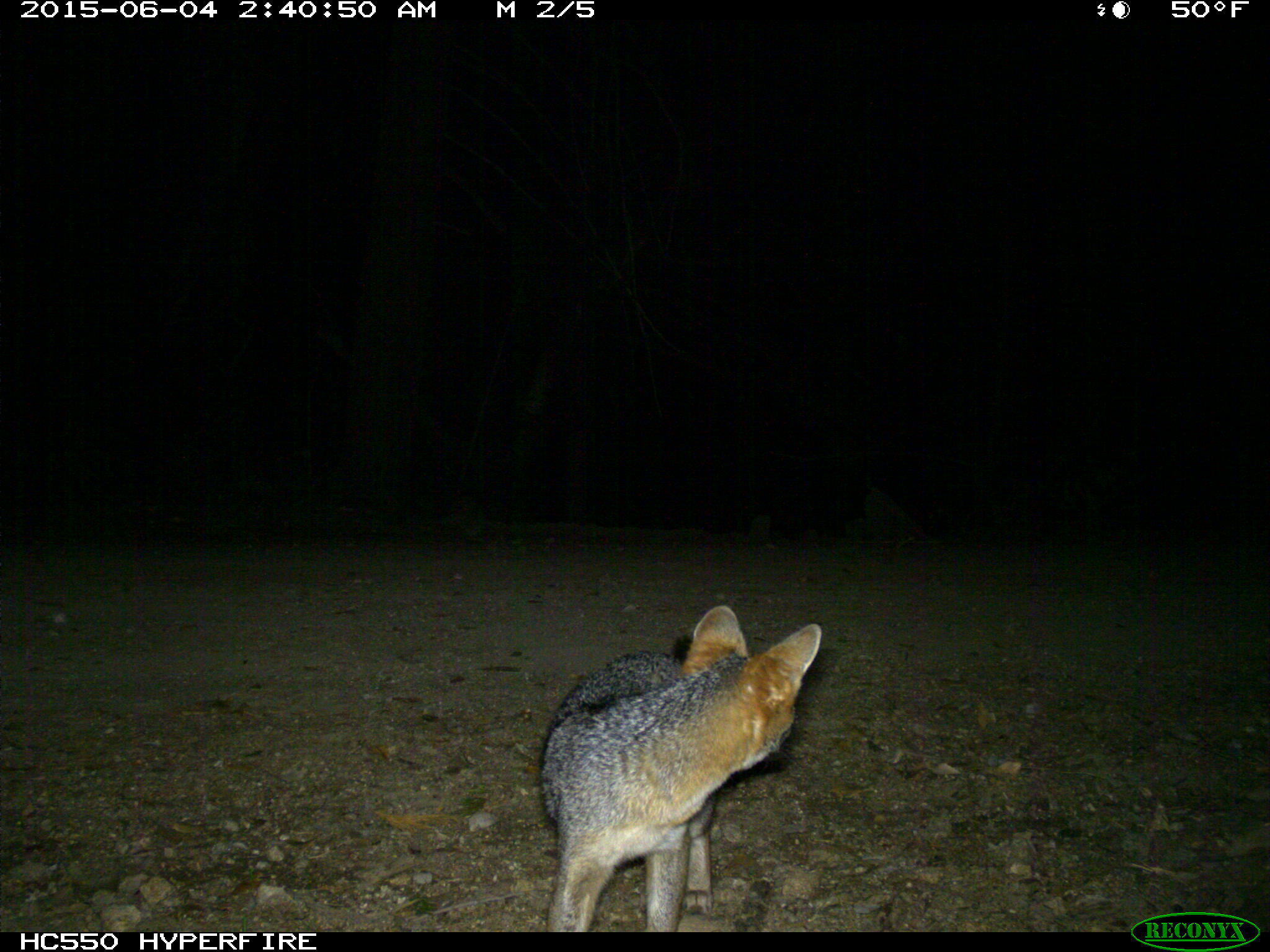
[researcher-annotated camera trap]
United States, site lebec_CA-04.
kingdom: Animalia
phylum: Chordata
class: Mammalia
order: Carnivora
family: Canidae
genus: Urocyon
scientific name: Urocyon cinereoargenteus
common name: gray fox